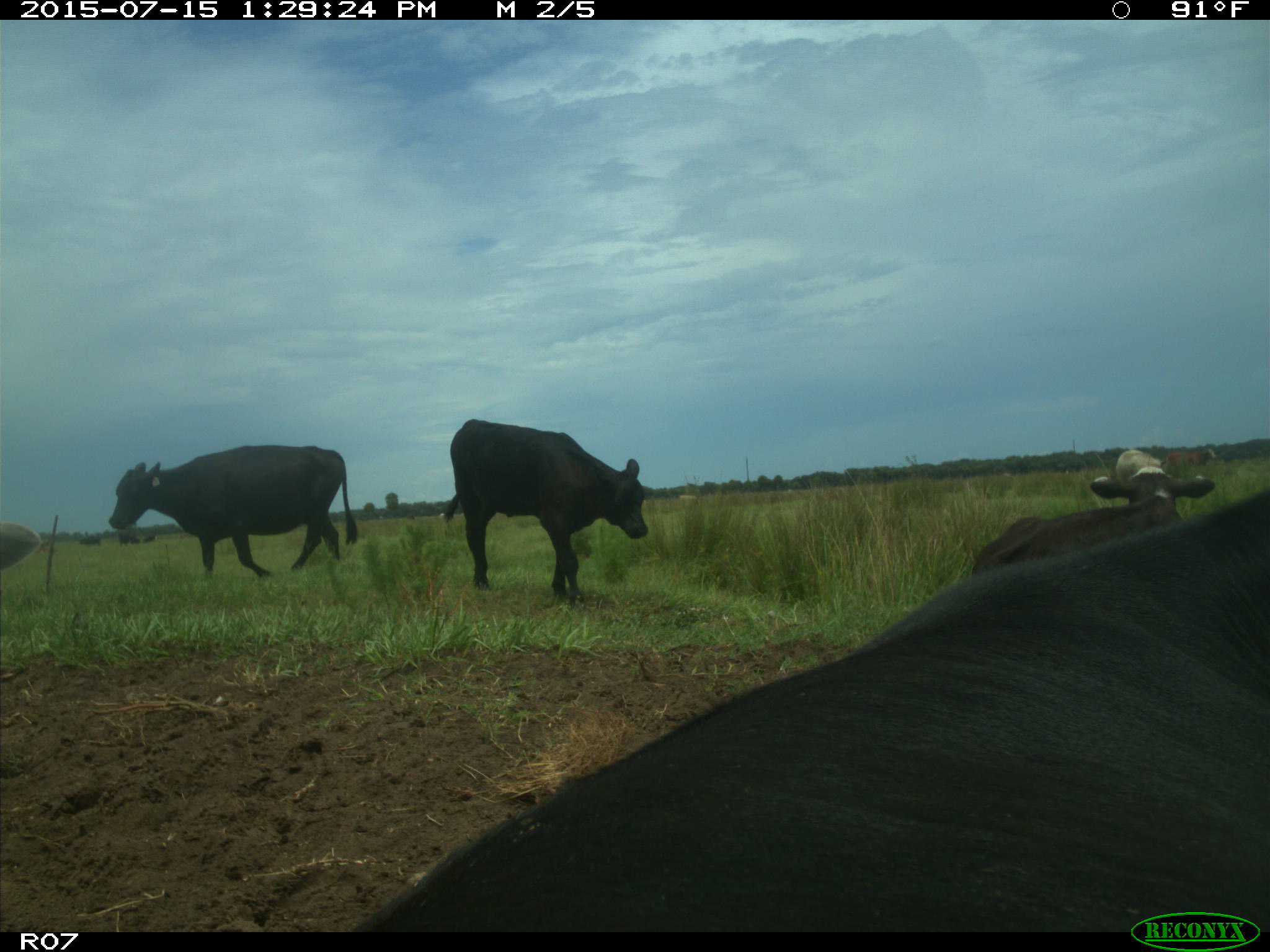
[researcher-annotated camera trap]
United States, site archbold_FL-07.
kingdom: Animalia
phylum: Chordata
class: Mammalia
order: Artiodactyla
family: Bovidae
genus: Bos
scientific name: Bos taurus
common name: domestic cow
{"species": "Bos taurus (domestic cow)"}